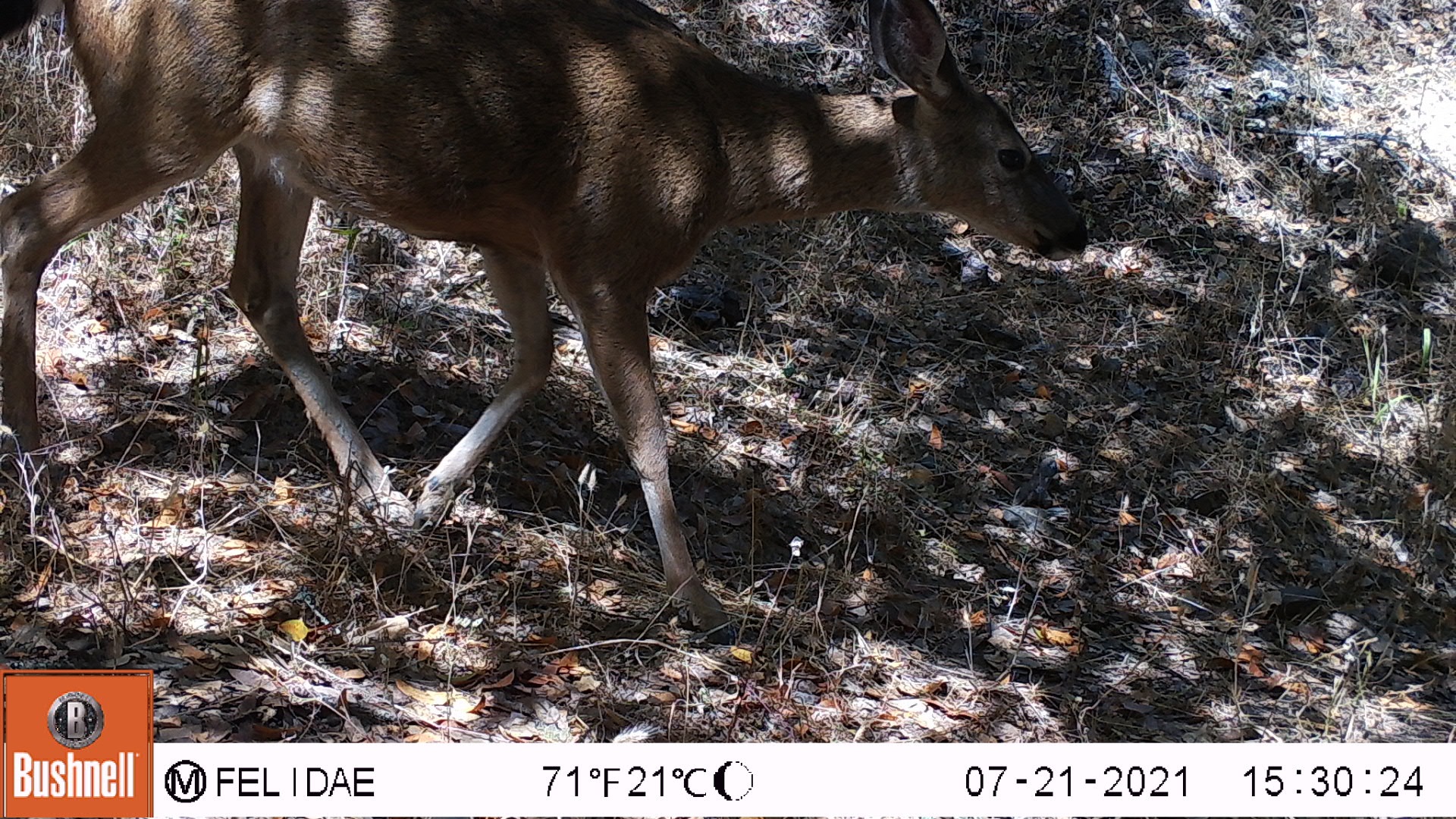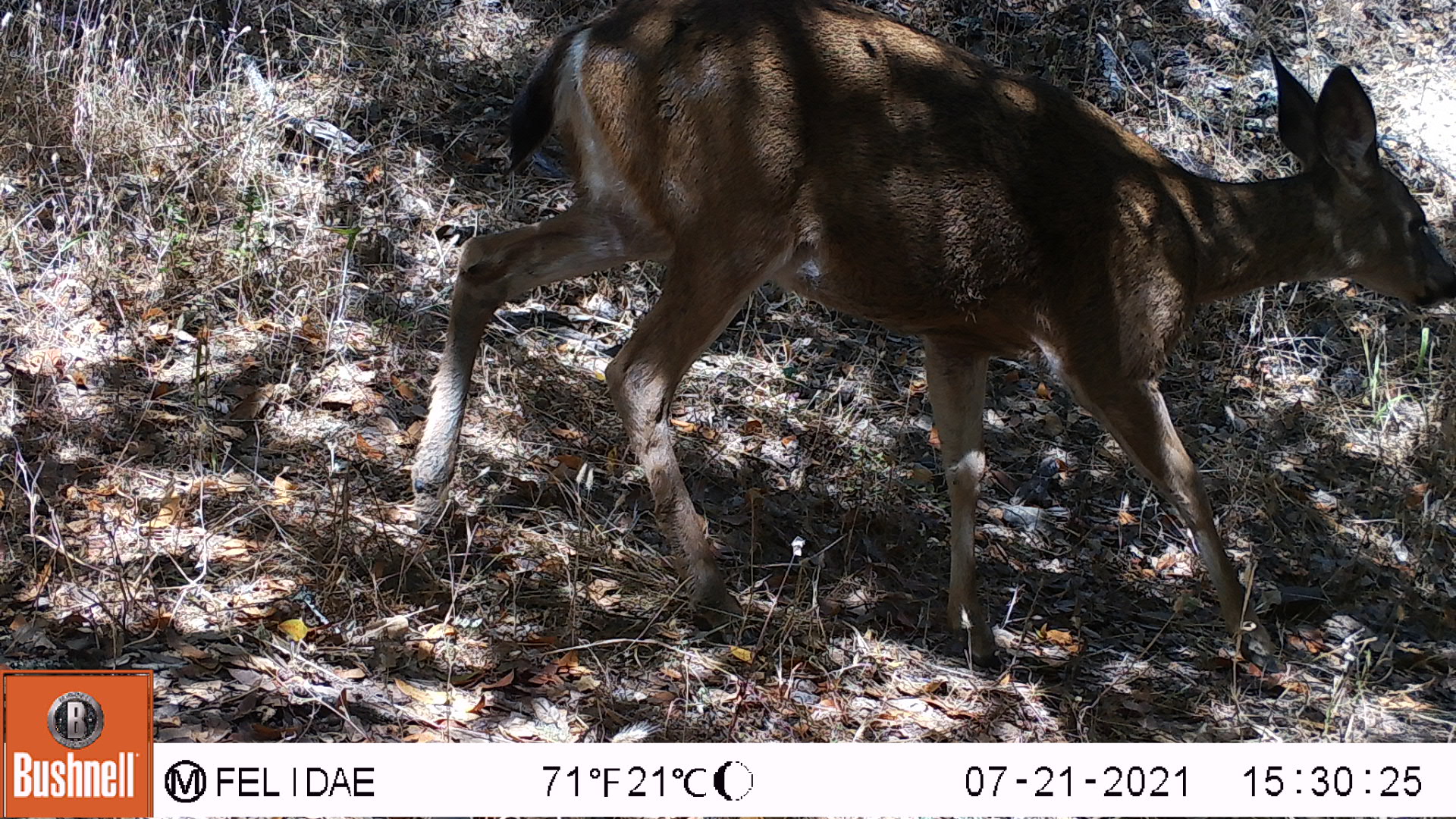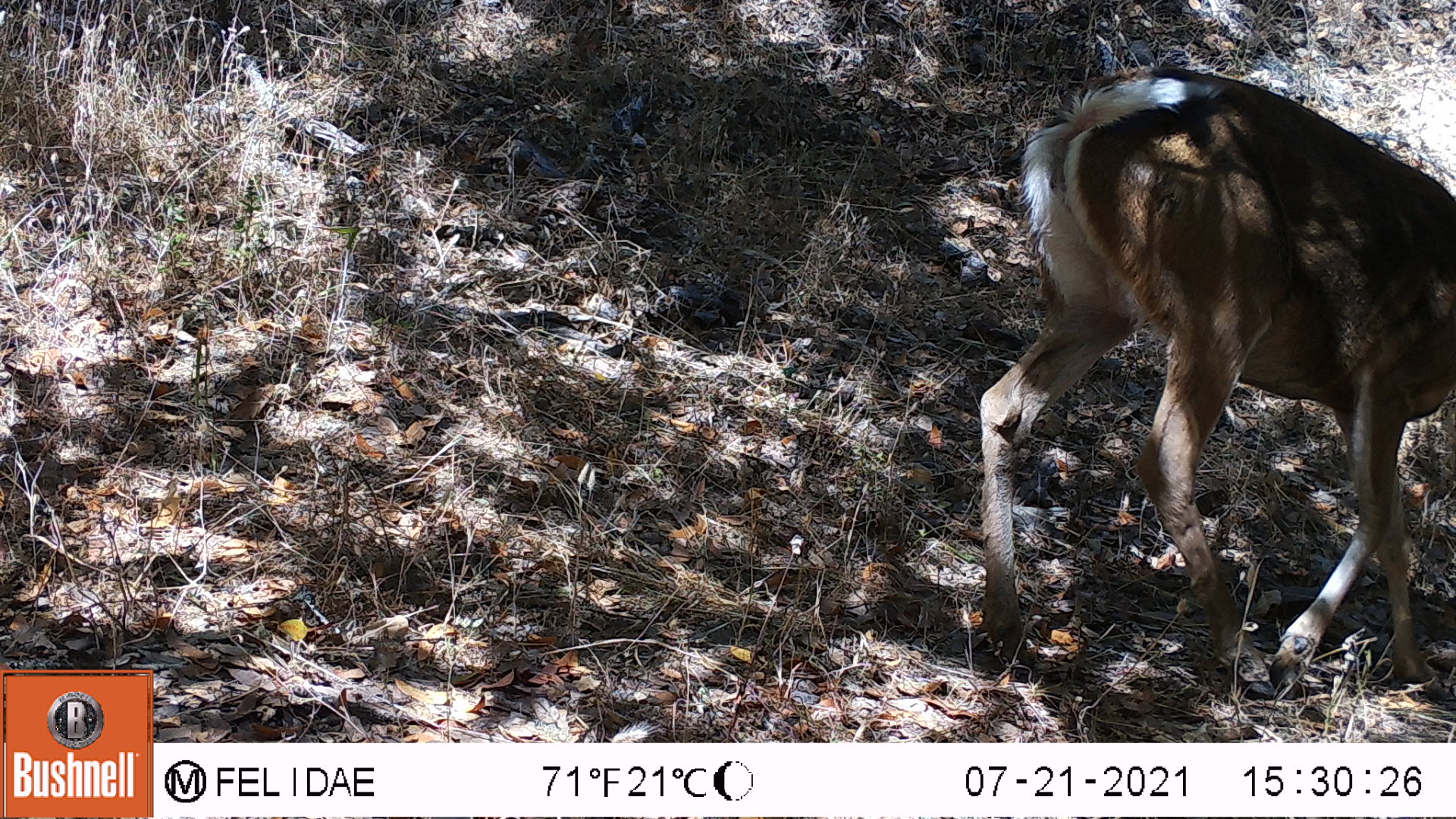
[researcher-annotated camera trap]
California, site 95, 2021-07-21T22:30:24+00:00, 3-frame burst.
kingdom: Animalia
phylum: Chordata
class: Mammalia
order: Artiodactyla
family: Cervidae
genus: Odocoileus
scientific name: Odocoileus hemionus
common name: mule deer